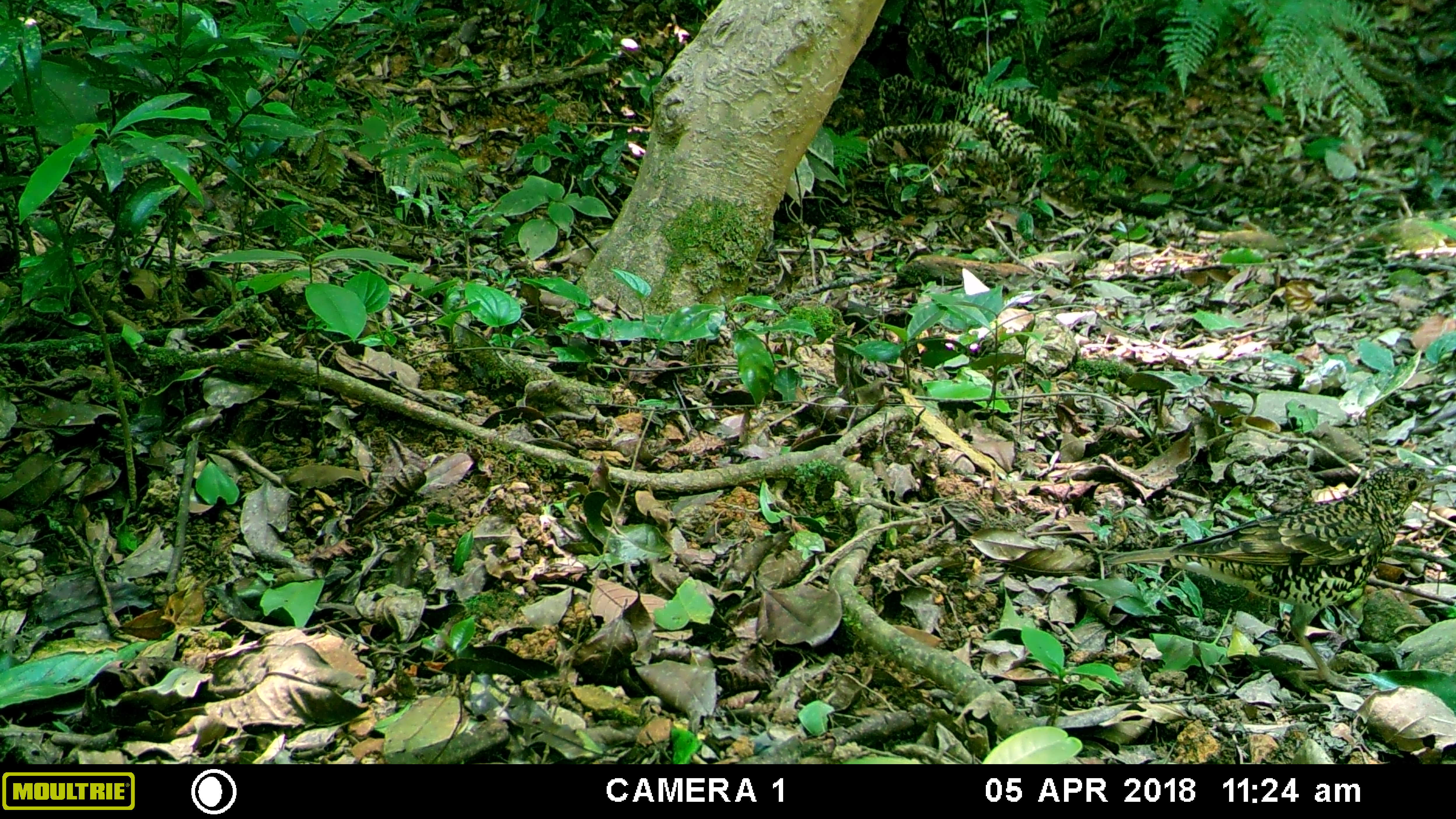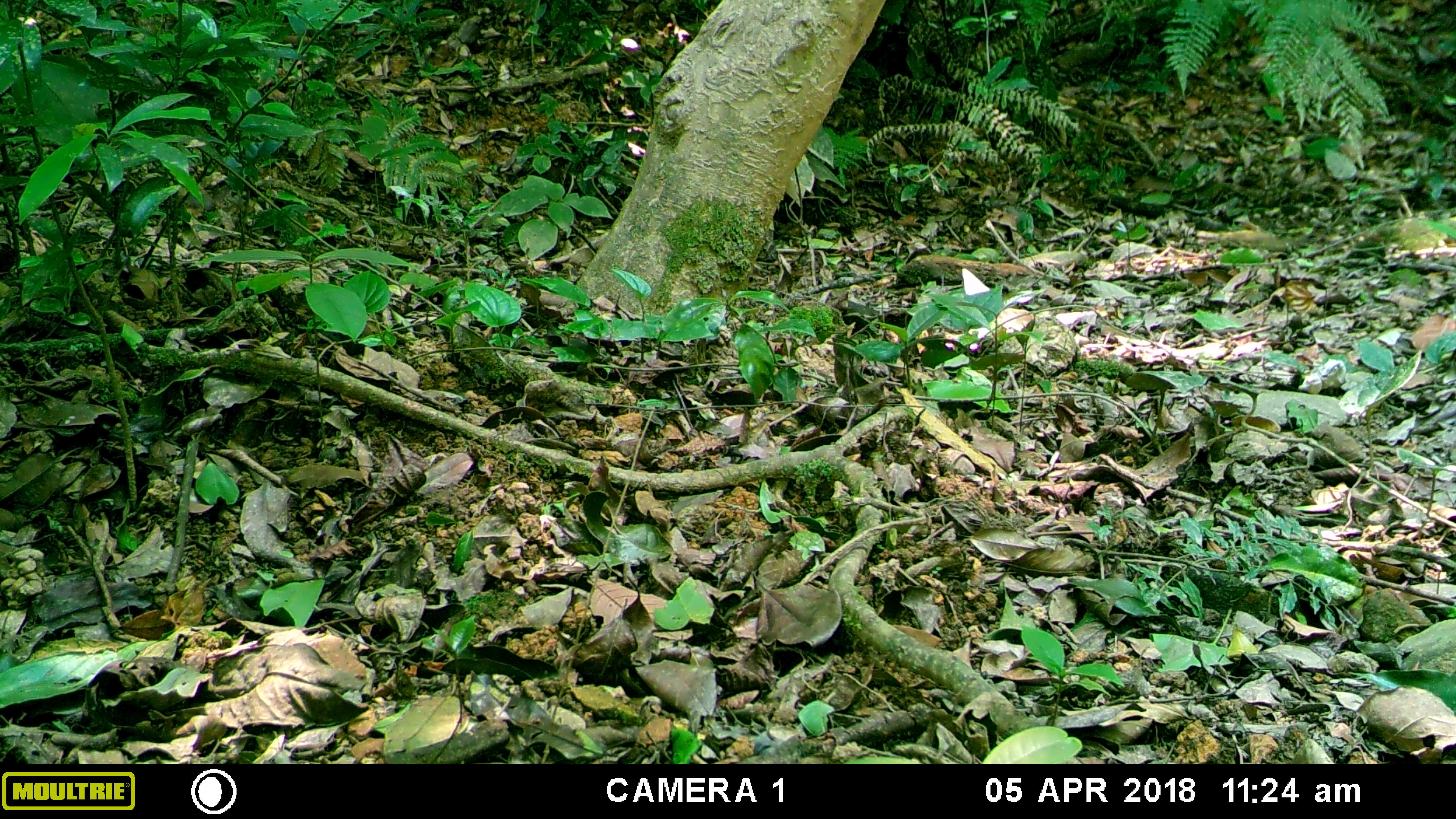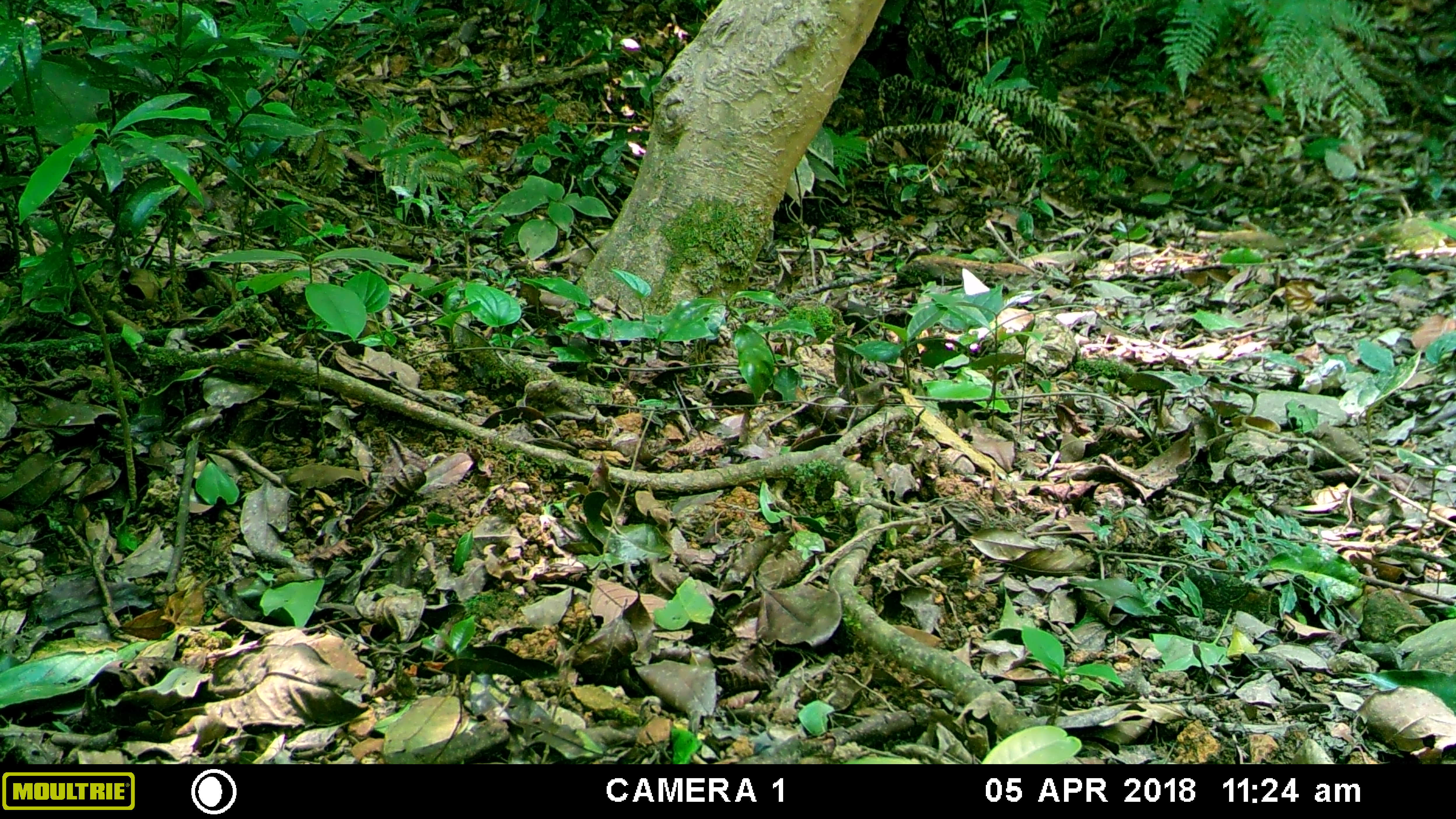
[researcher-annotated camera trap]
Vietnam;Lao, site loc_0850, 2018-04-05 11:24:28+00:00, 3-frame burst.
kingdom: Animalia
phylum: Chordata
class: Aves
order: Passeriformes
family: Turdidae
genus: Zoothera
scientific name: Zoothera dauma dauma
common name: scaly thrush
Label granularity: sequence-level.